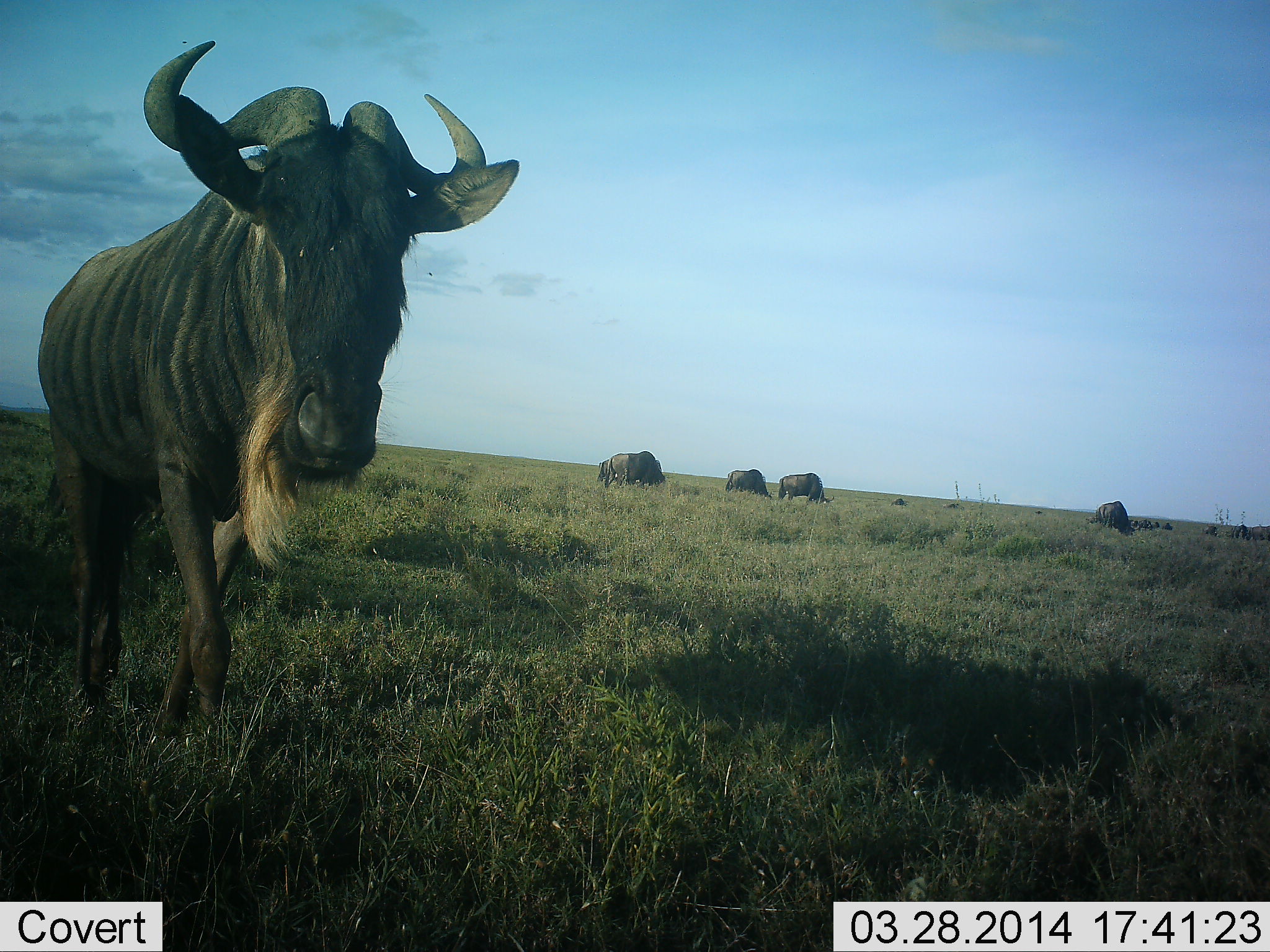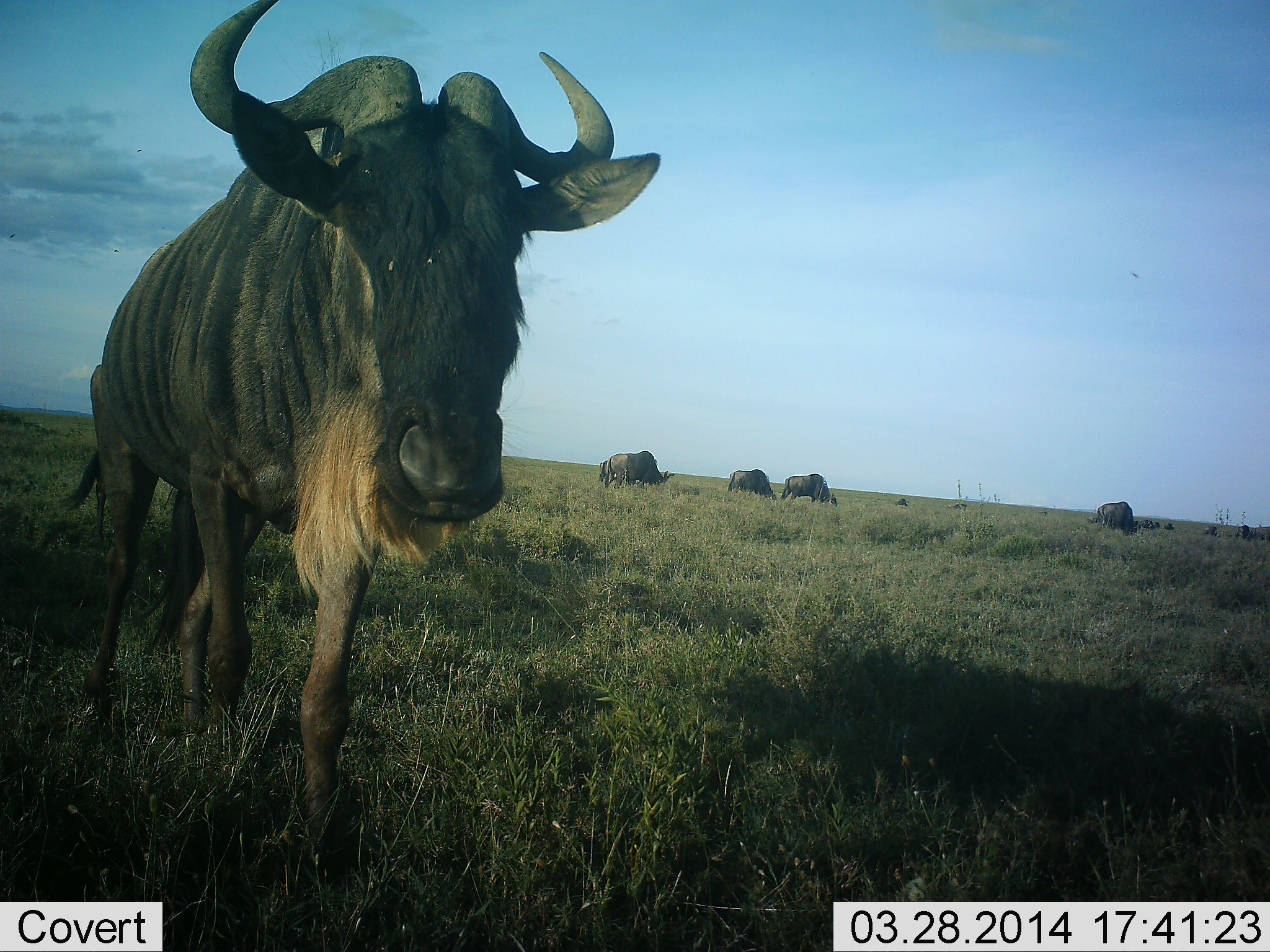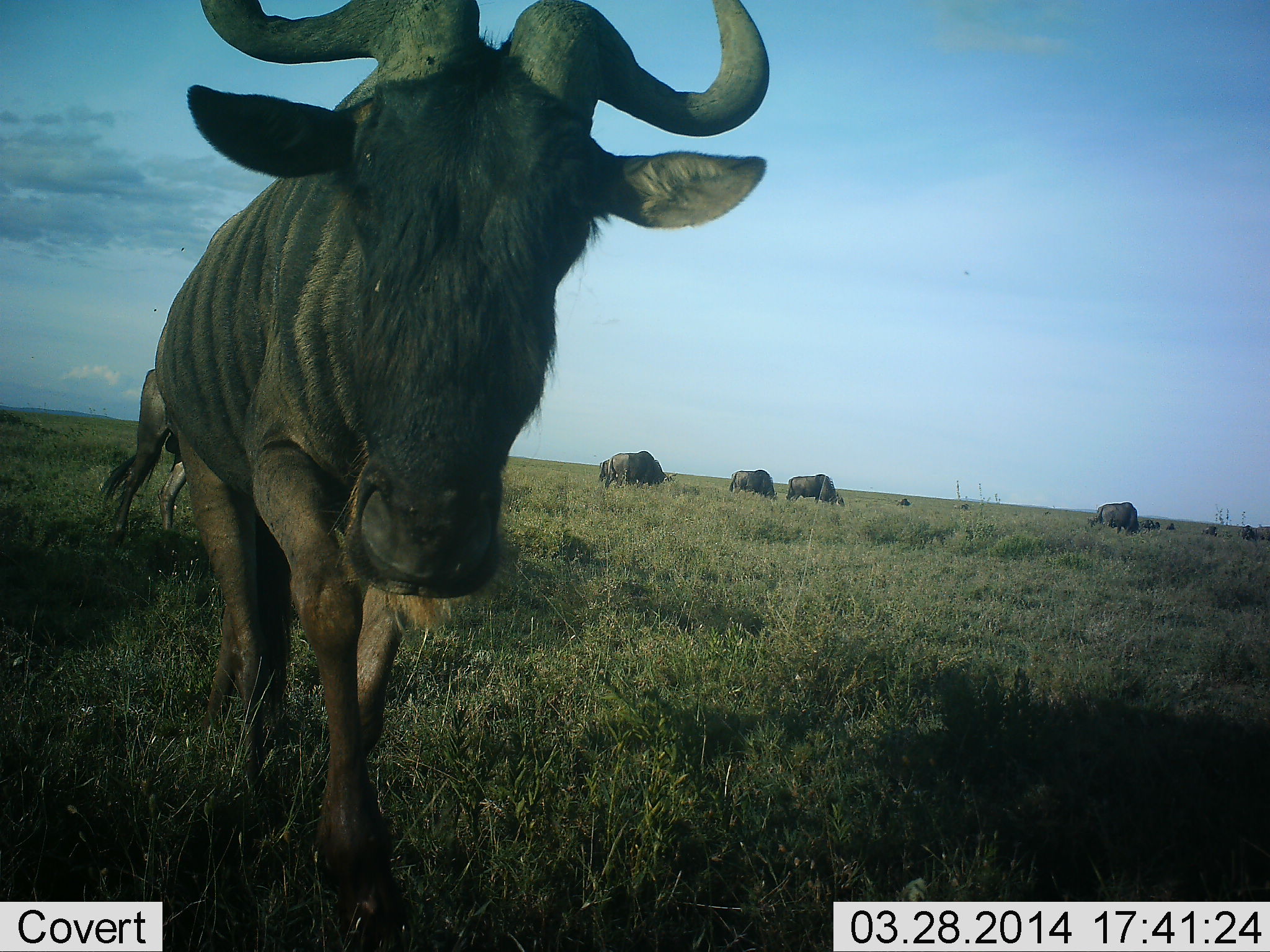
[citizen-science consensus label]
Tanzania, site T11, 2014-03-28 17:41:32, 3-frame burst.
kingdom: Animalia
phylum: Chordata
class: Mammalia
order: Artiodactyla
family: Bovidae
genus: Connochaetes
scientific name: Connochaetes taurinus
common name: blue wildebeest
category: wildebeest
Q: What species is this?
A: Wildebeest (blue wildebeest) (Connochaetes taurinus).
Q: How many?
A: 7.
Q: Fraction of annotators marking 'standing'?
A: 43%.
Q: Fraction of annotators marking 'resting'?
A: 2%.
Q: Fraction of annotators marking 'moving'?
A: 75%.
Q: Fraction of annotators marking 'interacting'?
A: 8%.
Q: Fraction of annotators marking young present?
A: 1%.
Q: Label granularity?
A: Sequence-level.